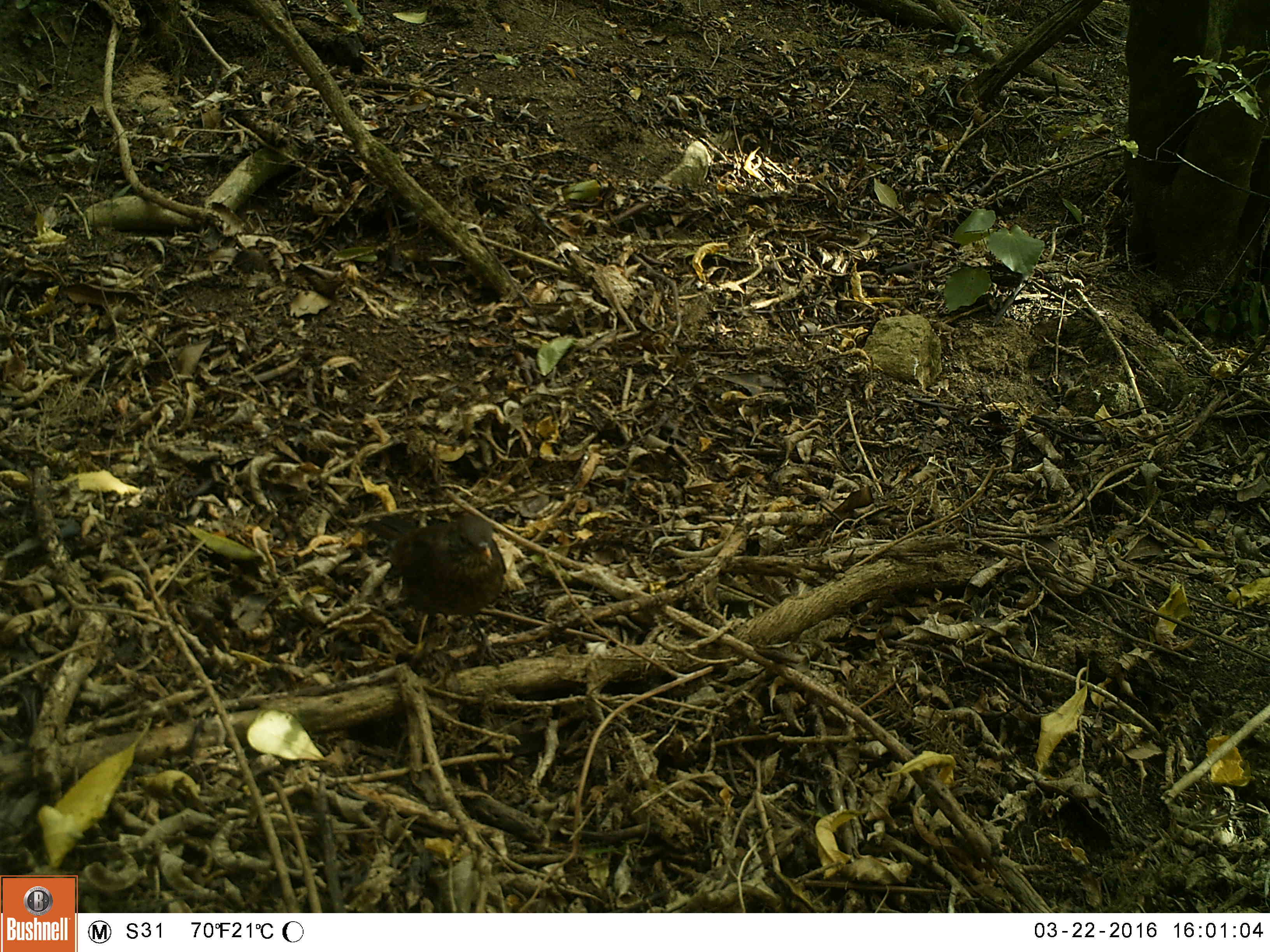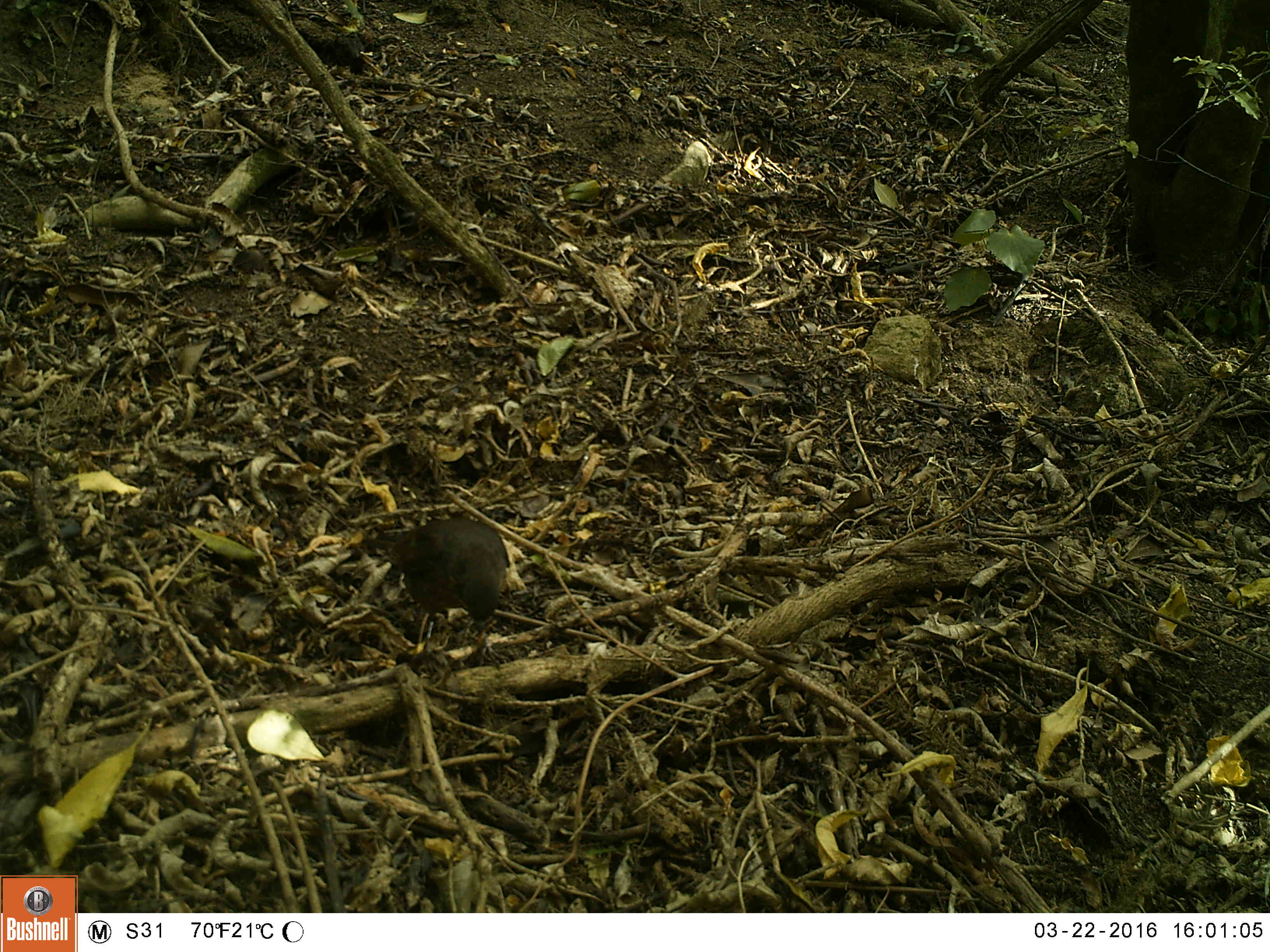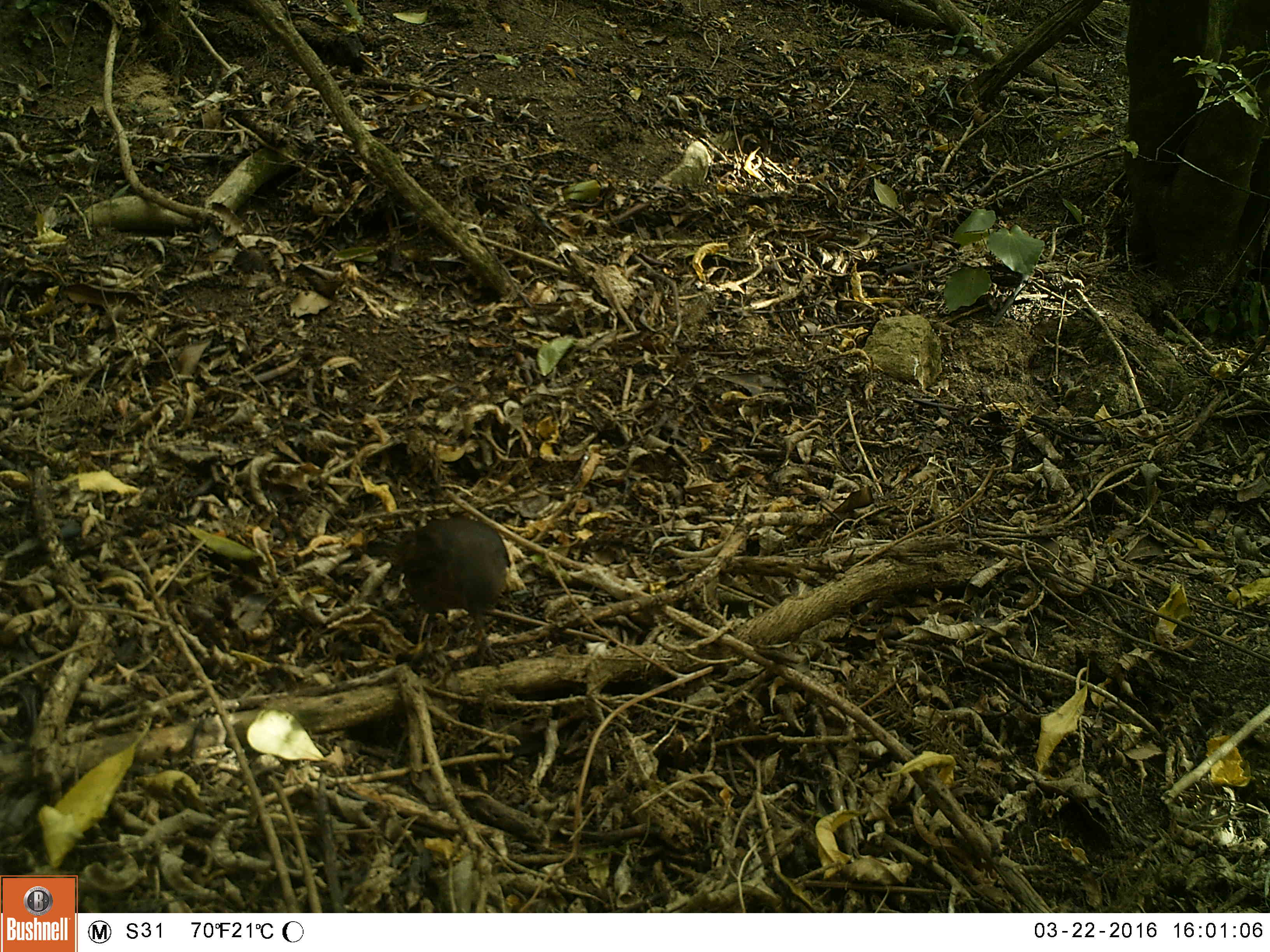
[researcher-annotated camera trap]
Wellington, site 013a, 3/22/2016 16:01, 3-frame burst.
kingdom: Animalia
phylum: Chordata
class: Aves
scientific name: Aves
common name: bird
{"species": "bird (Aves)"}